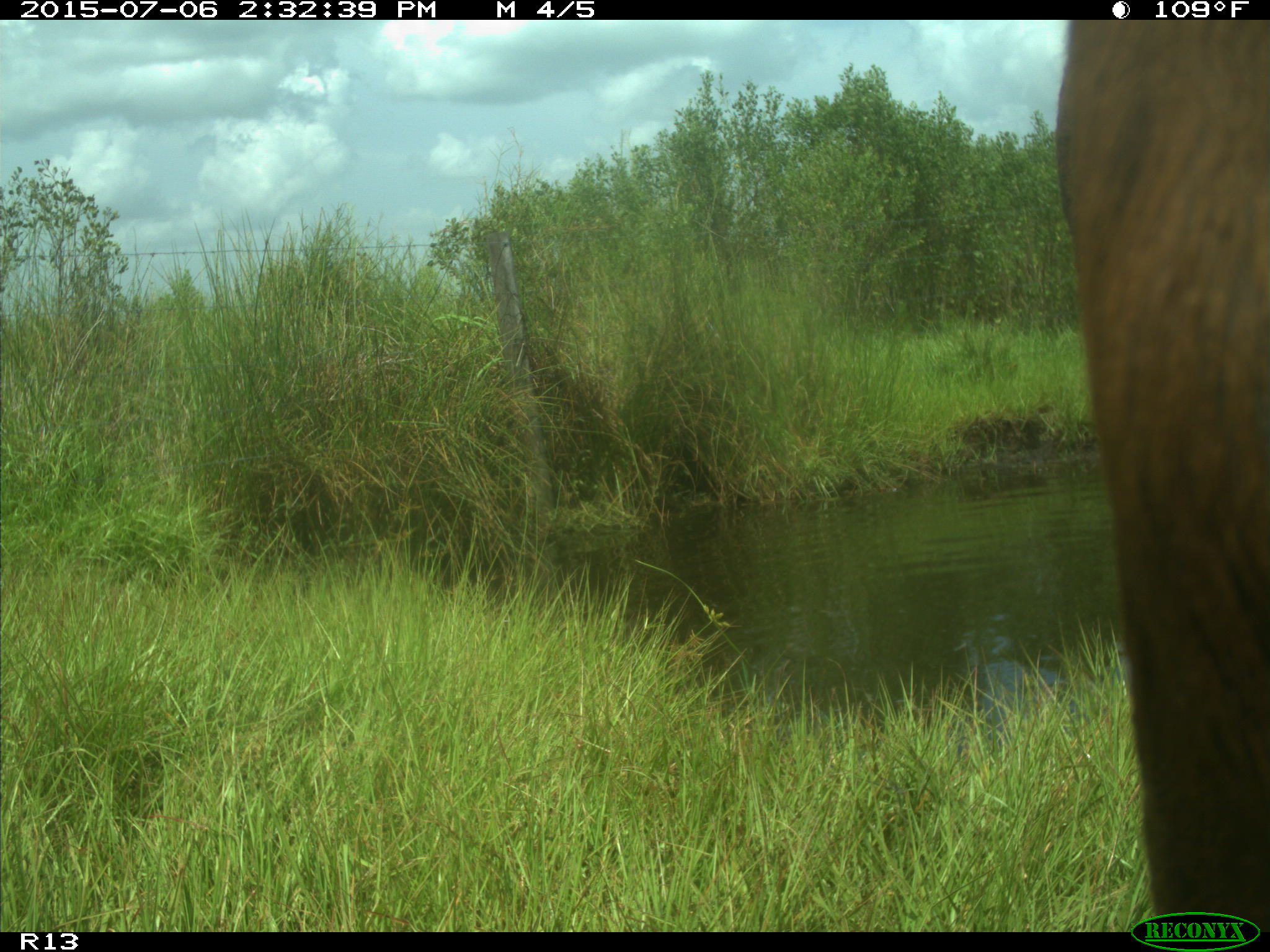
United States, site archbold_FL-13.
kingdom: Animalia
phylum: Chordata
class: Mammalia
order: Artiodactyla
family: Suidae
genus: Sus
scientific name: Sus scrofa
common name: wild boar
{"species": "Sus scrofa (wild boar)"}